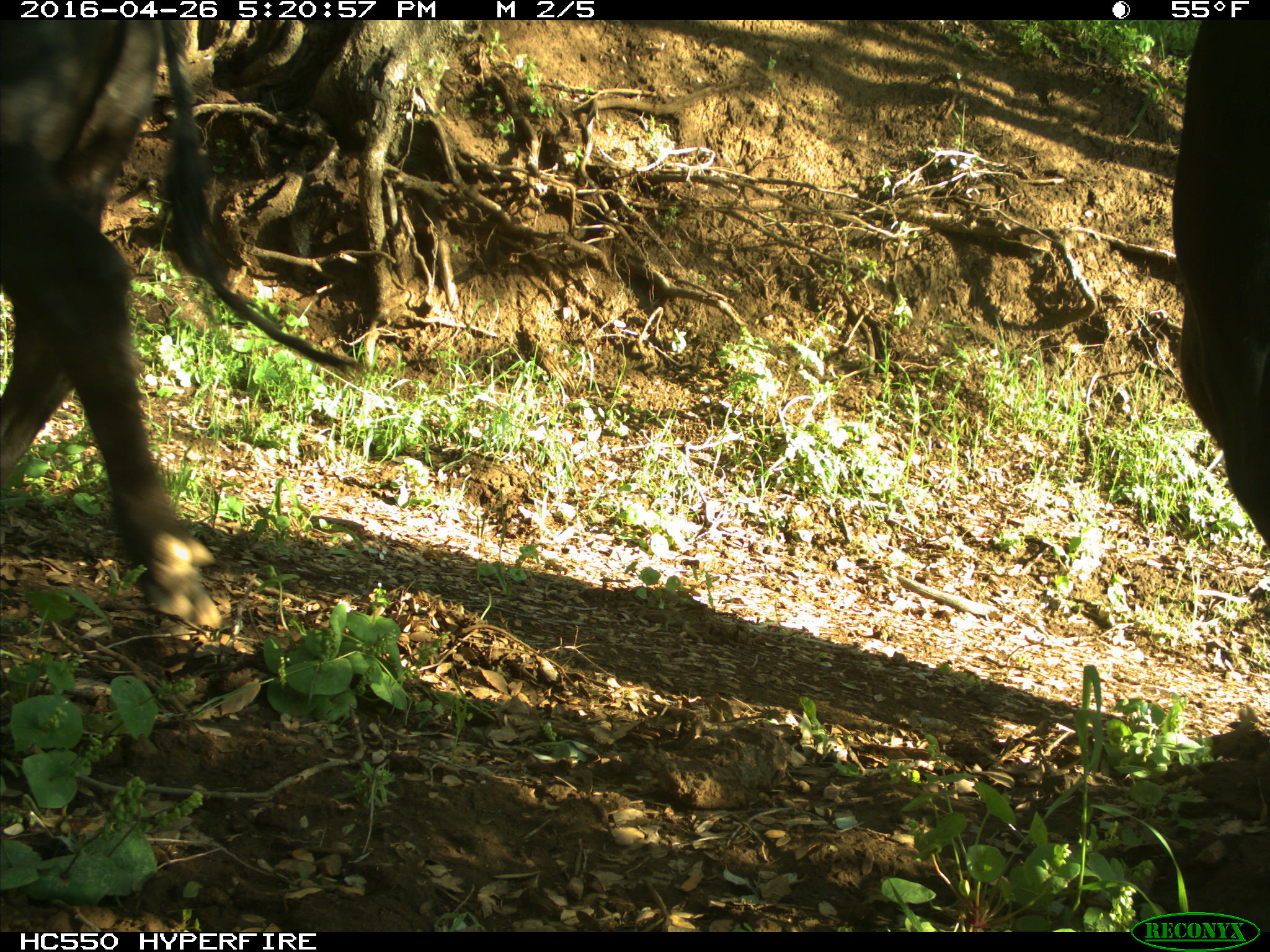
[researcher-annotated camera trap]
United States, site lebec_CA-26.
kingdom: Animalia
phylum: Chordata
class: Mammalia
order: Artiodactyla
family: Bovidae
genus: Bos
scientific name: Bos taurus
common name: domestic cow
Bos taurus (domestic cow).